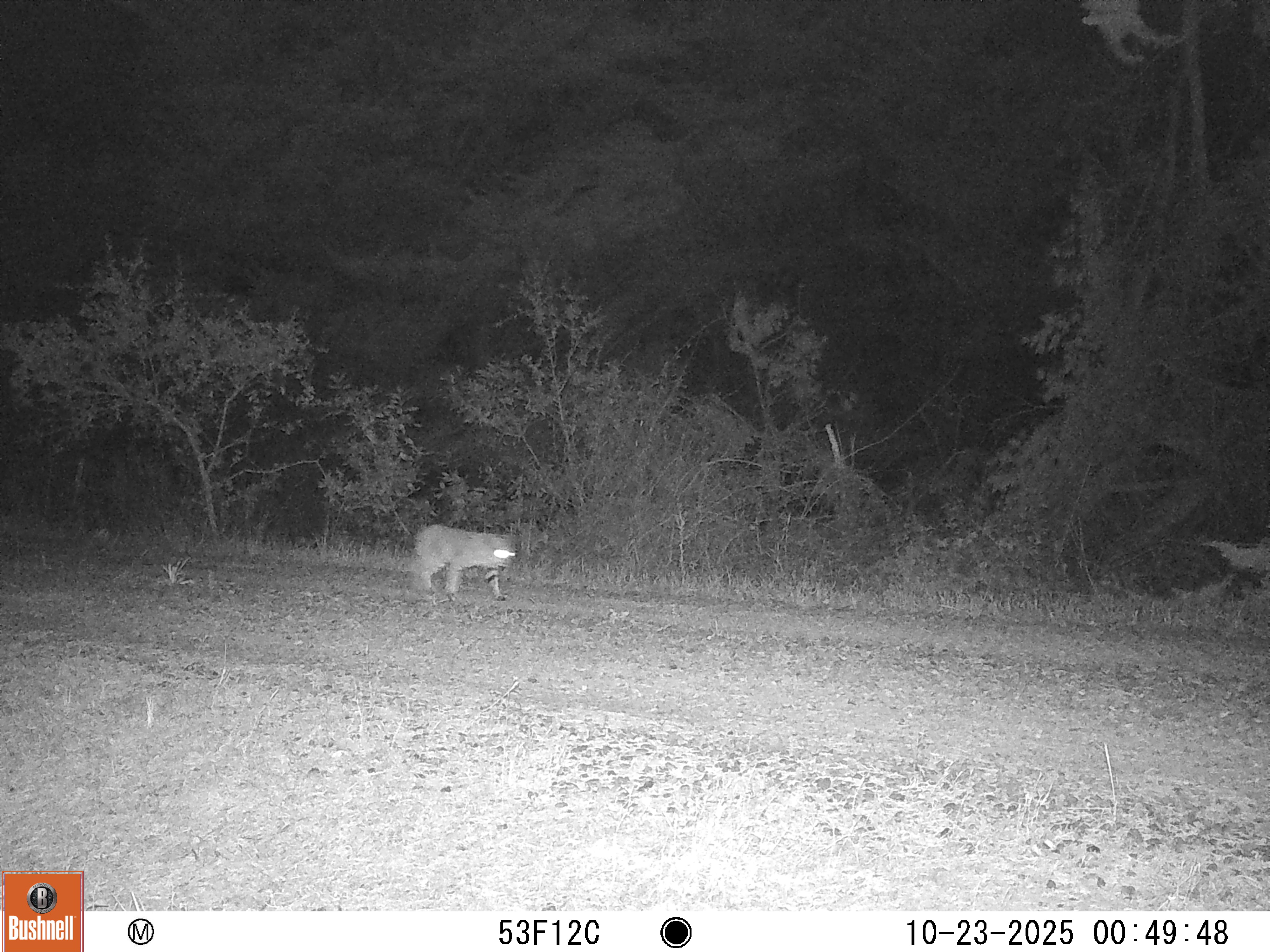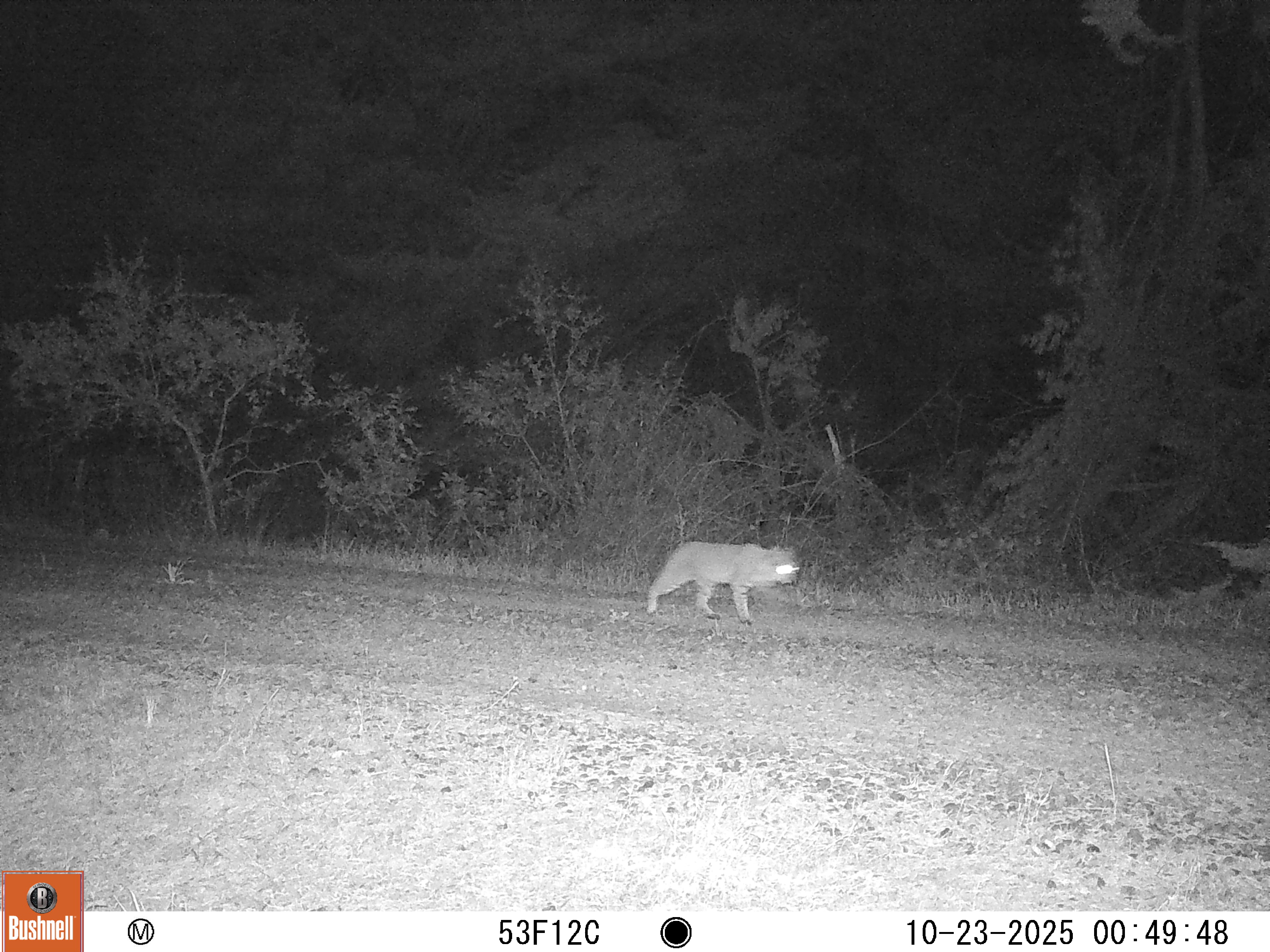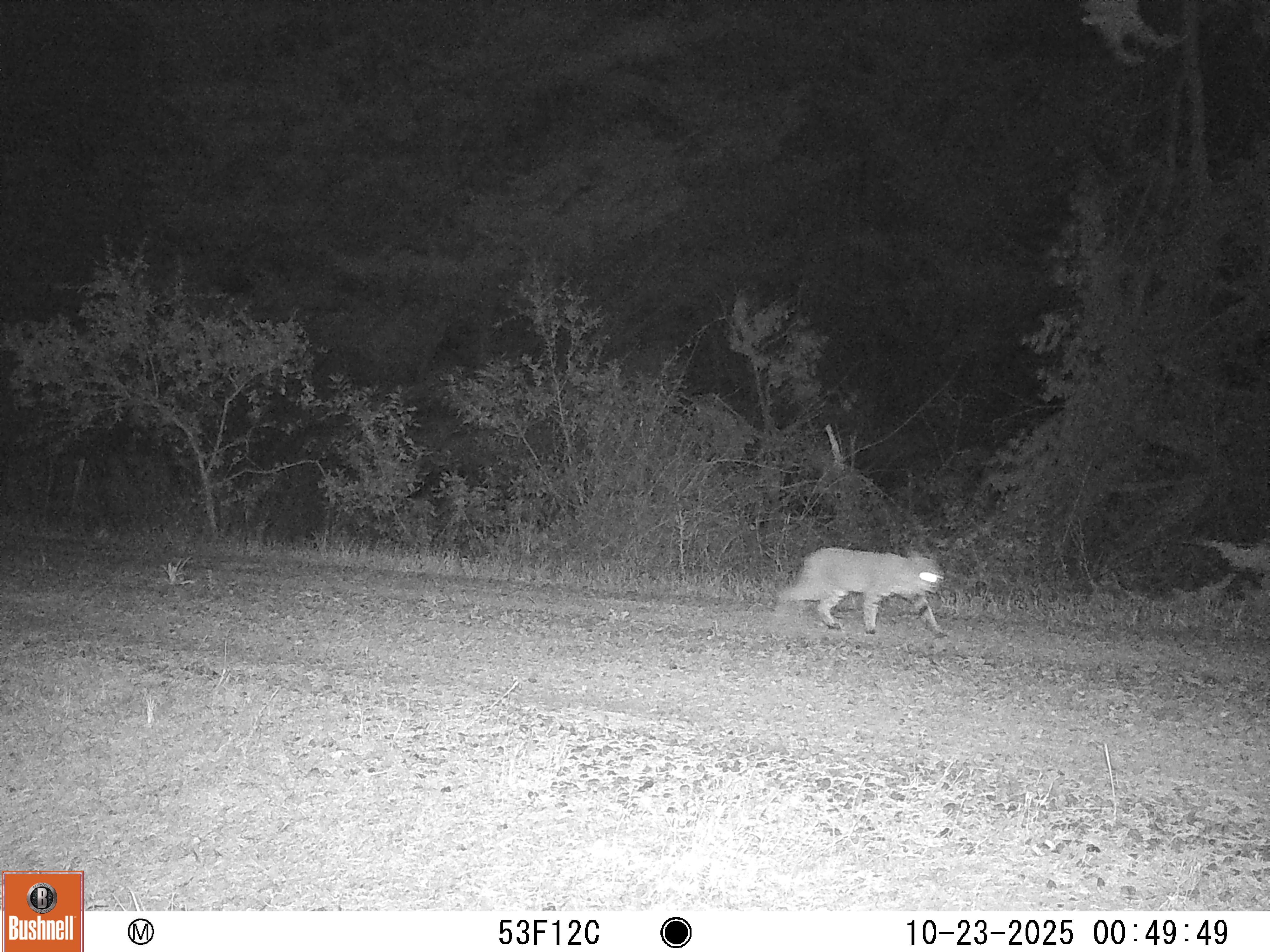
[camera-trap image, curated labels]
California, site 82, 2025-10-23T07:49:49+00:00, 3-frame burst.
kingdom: Animalia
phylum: Chordata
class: Mammalia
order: Carnivora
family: Felidae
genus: Lynx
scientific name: Lynx rufus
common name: bobcat